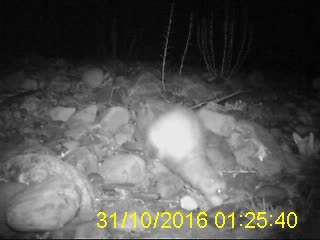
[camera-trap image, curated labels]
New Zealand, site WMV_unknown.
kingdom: Animalia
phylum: Chordata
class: Mammalia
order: Carnivora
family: Mustelidae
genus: Mustela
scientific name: Mustela furo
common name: ferret